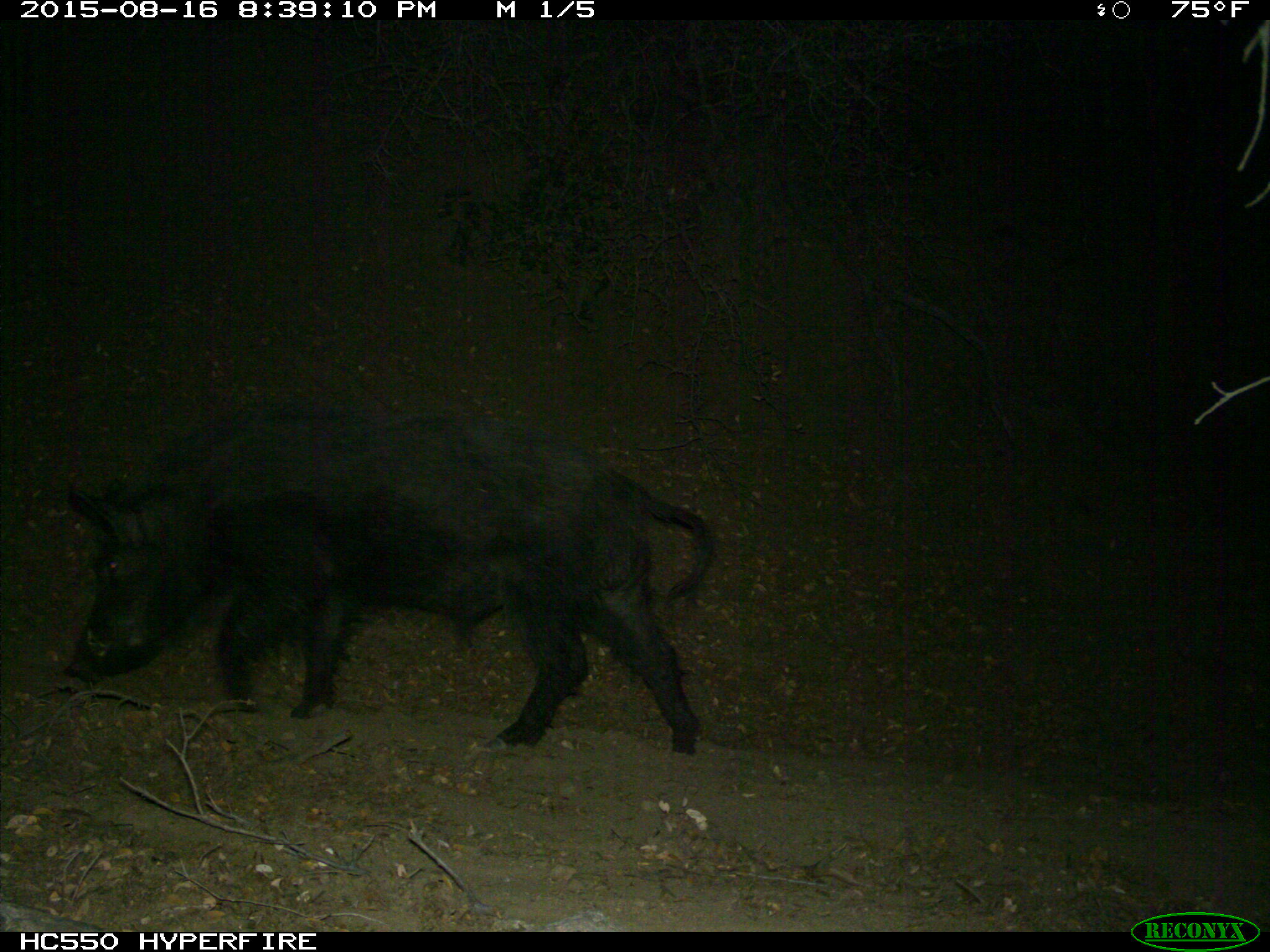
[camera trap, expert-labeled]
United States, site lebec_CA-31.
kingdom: Animalia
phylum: Chordata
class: Mammalia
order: Artiodactyla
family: Suidae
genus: Sus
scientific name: Sus scrofa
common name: wild boar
Sus scrofa (wild boar).